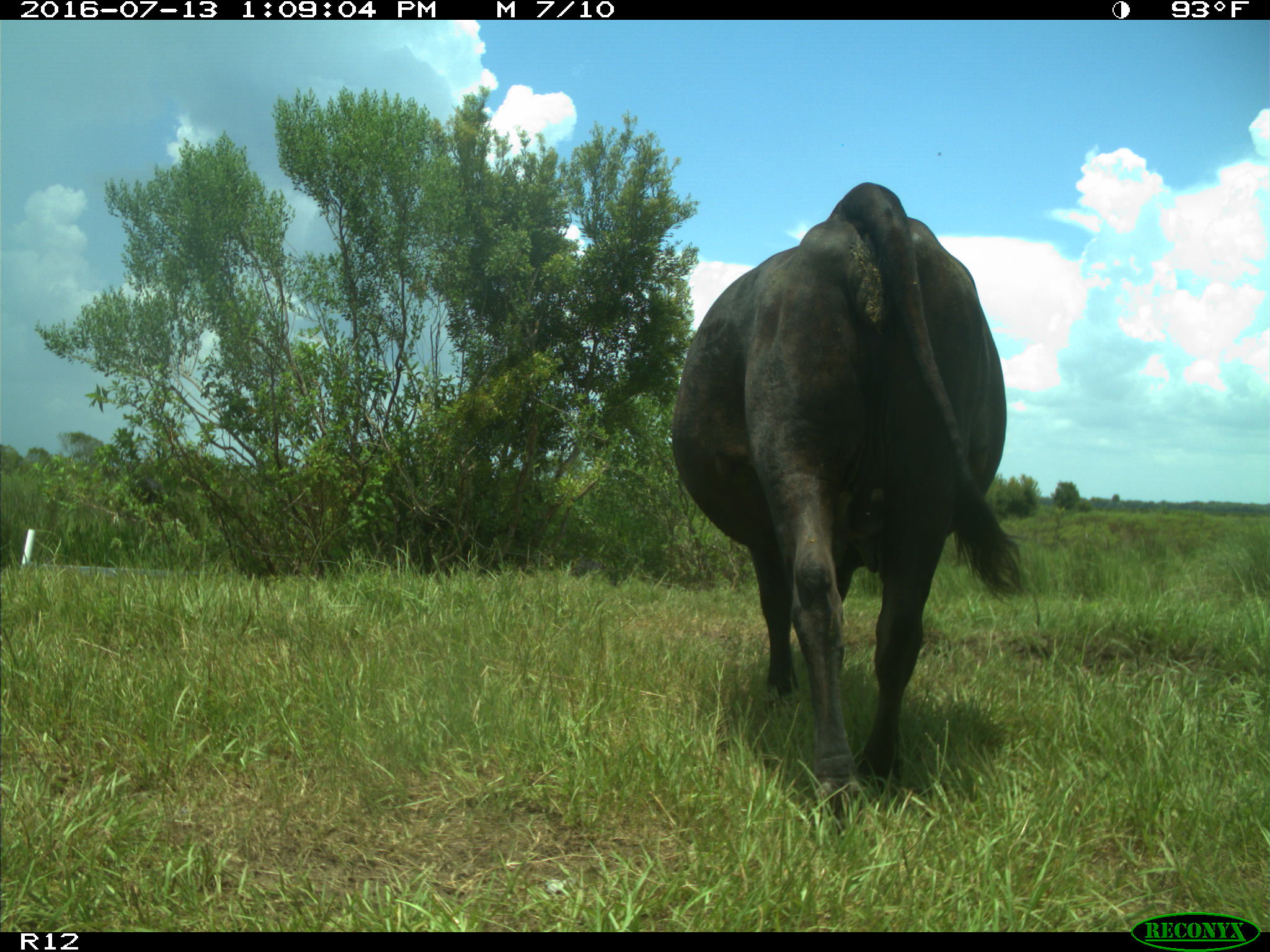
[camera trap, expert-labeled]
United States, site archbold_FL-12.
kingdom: Animalia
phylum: Chordata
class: Mammalia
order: Artiodactyla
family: Bovidae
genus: Bos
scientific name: Bos taurus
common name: domestic cow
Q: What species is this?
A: Bos taurus (domestic cow).